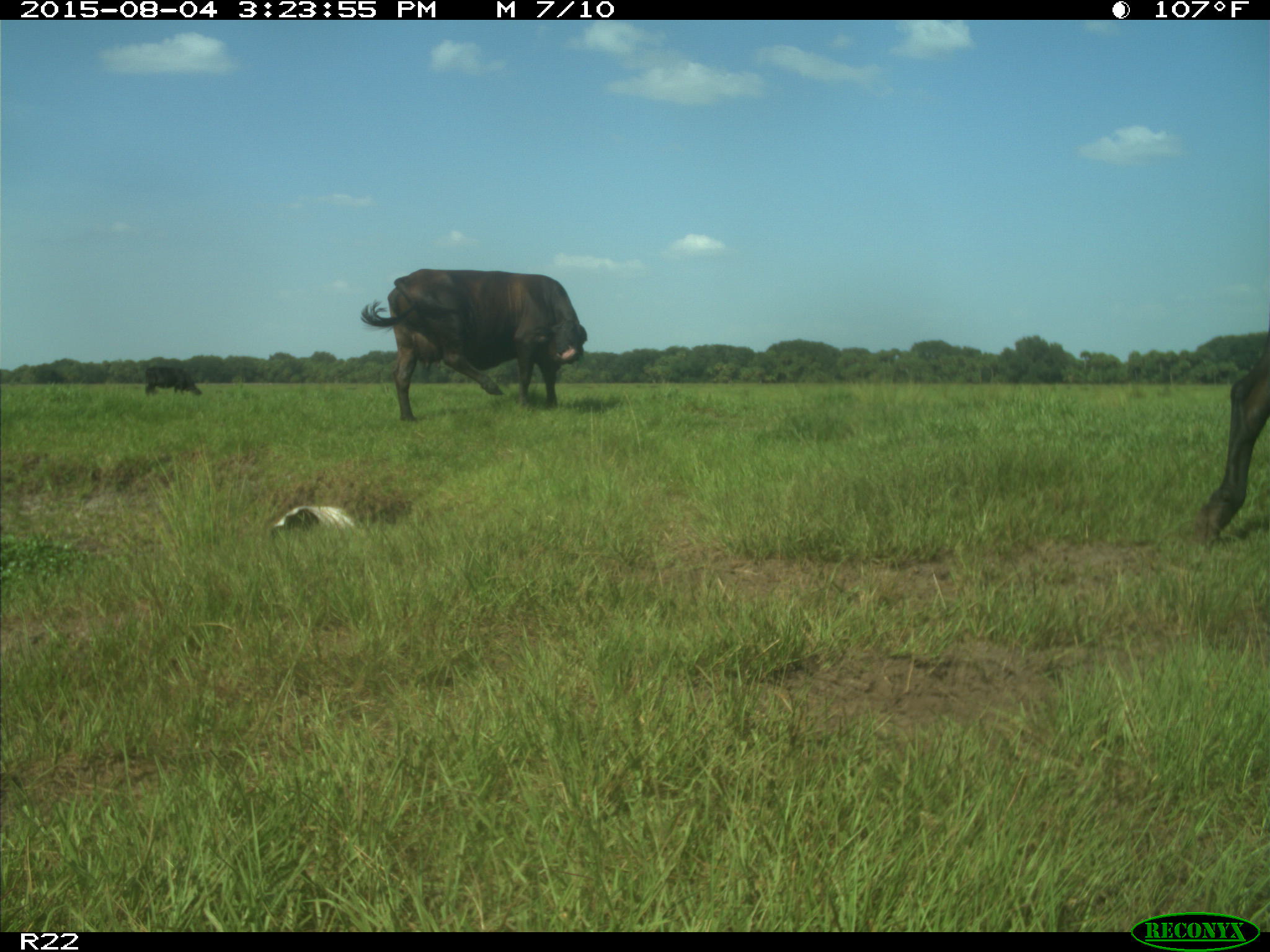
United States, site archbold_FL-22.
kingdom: Animalia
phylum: Chordata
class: Mammalia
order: Artiodactyla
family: Bovidae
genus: Bos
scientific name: Bos taurus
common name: domestic cow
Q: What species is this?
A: Bos taurus (domestic cow).